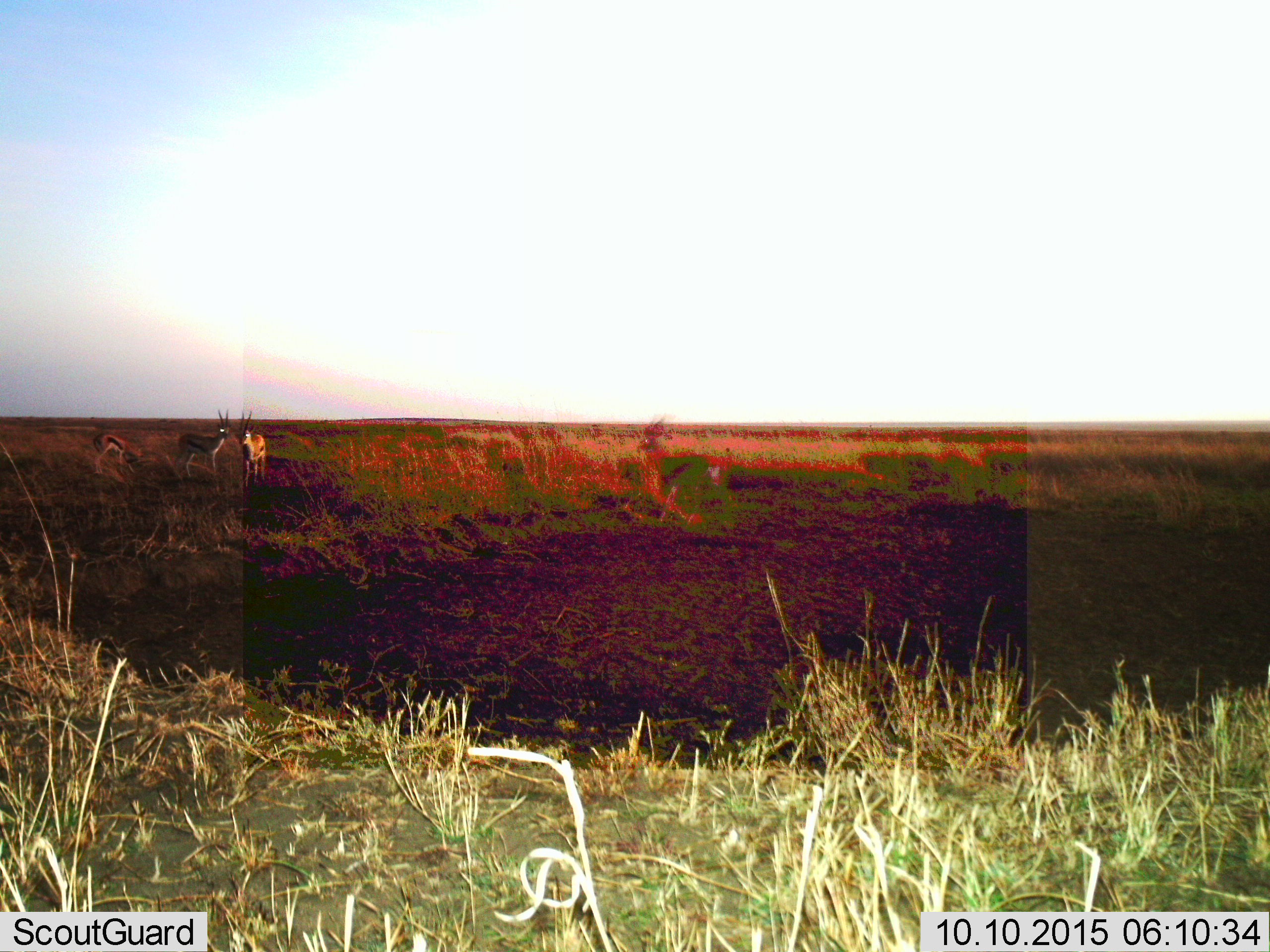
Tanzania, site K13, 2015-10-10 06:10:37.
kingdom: Animalia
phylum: Chordata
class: Mammalia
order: Artiodactyla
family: Bovidae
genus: Eudorcas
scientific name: Eudorcas thomsonii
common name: thomson's gazelle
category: gazellethomsons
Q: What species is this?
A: Gazellethomsons (thomson's gazelle) (Eudorcas thomsonii).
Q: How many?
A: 4.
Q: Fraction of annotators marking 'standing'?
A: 89%.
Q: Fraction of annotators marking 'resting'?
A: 0%.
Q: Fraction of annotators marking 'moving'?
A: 33%.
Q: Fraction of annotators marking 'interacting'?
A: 0%.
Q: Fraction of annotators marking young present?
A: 0%.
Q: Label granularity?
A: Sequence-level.